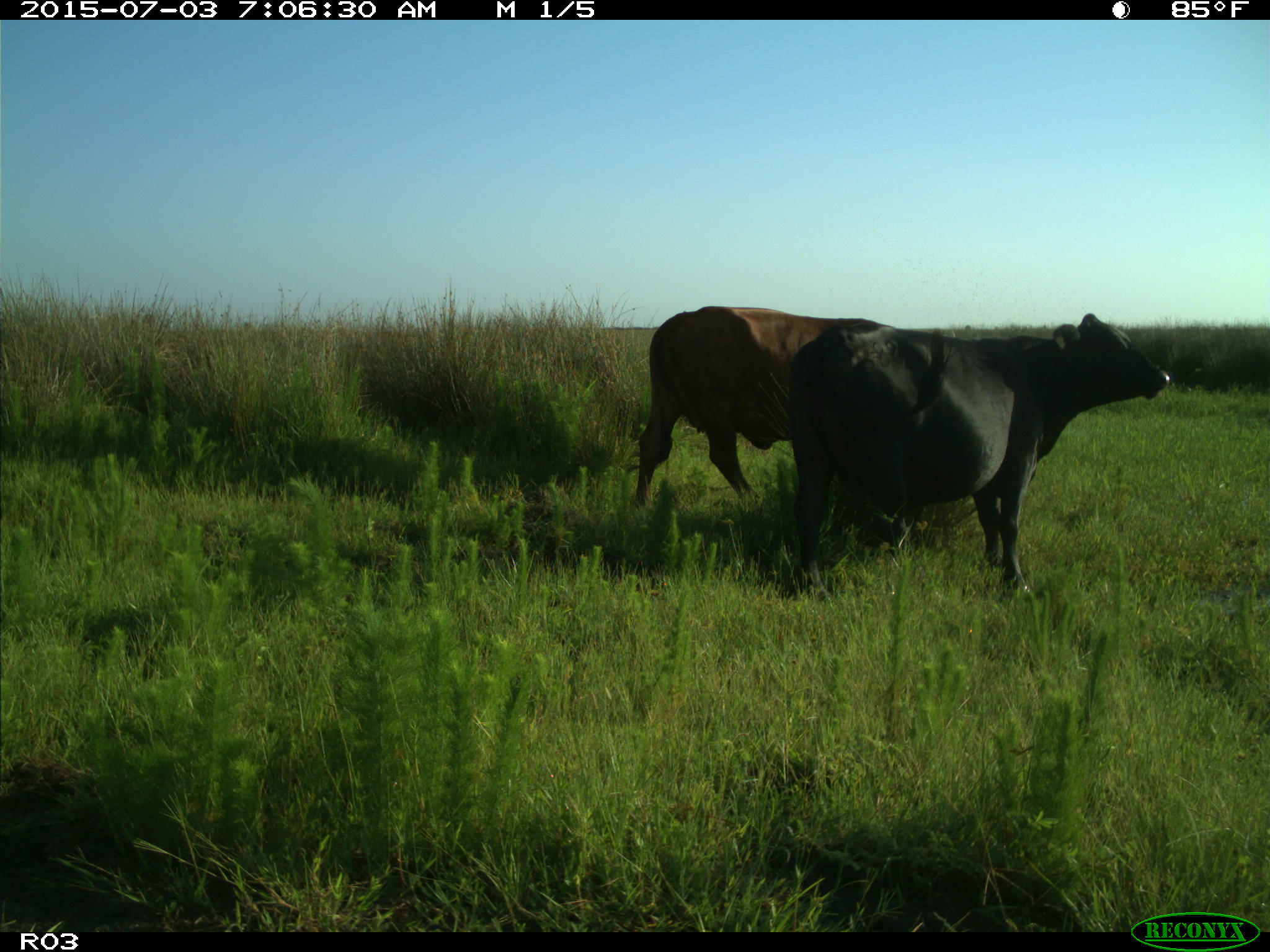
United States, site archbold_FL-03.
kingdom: Animalia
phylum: Chordata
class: Mammalia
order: Artiodactyla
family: Bovidae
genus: Bos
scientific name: Bos taurus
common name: domestic cow